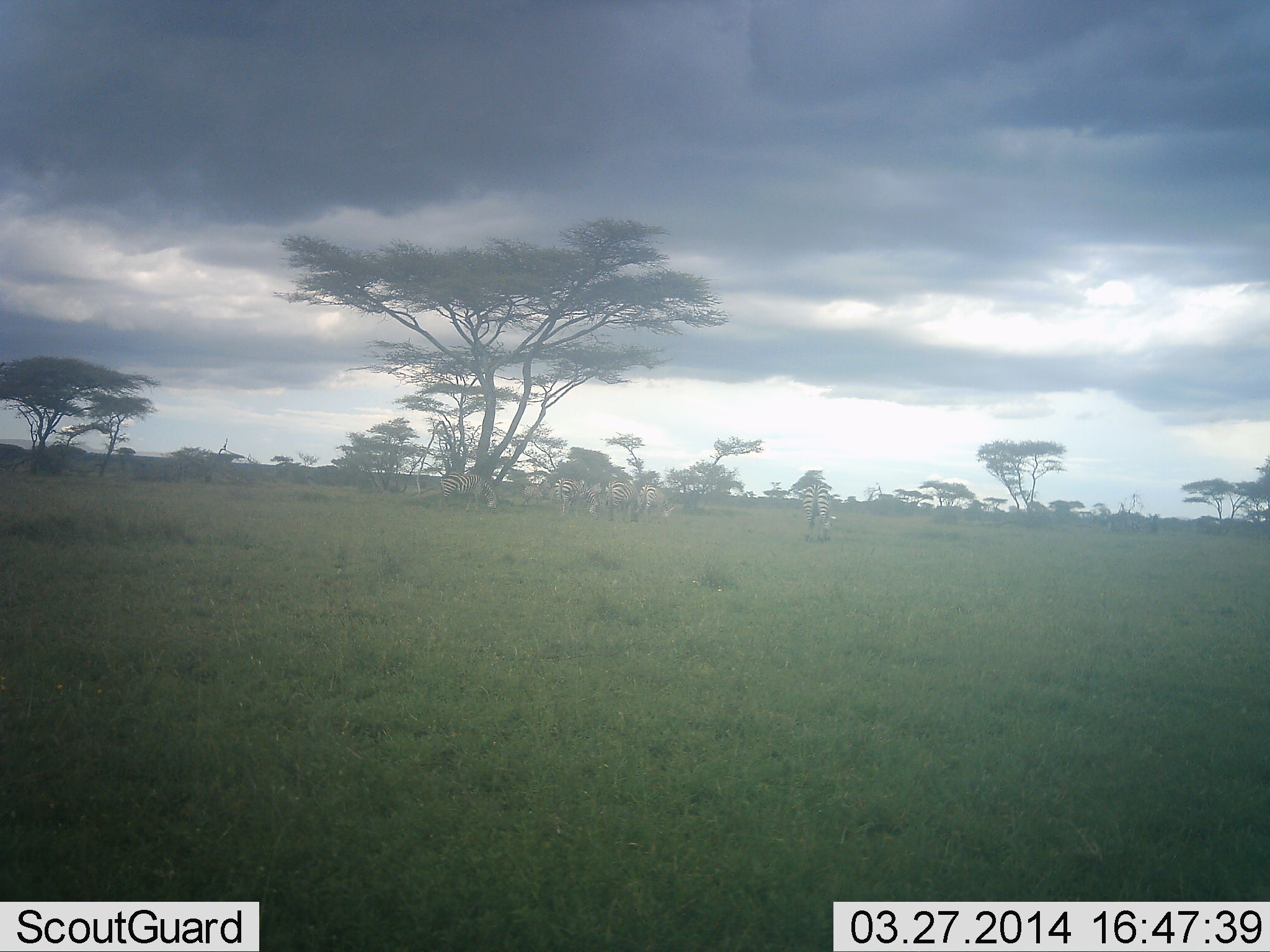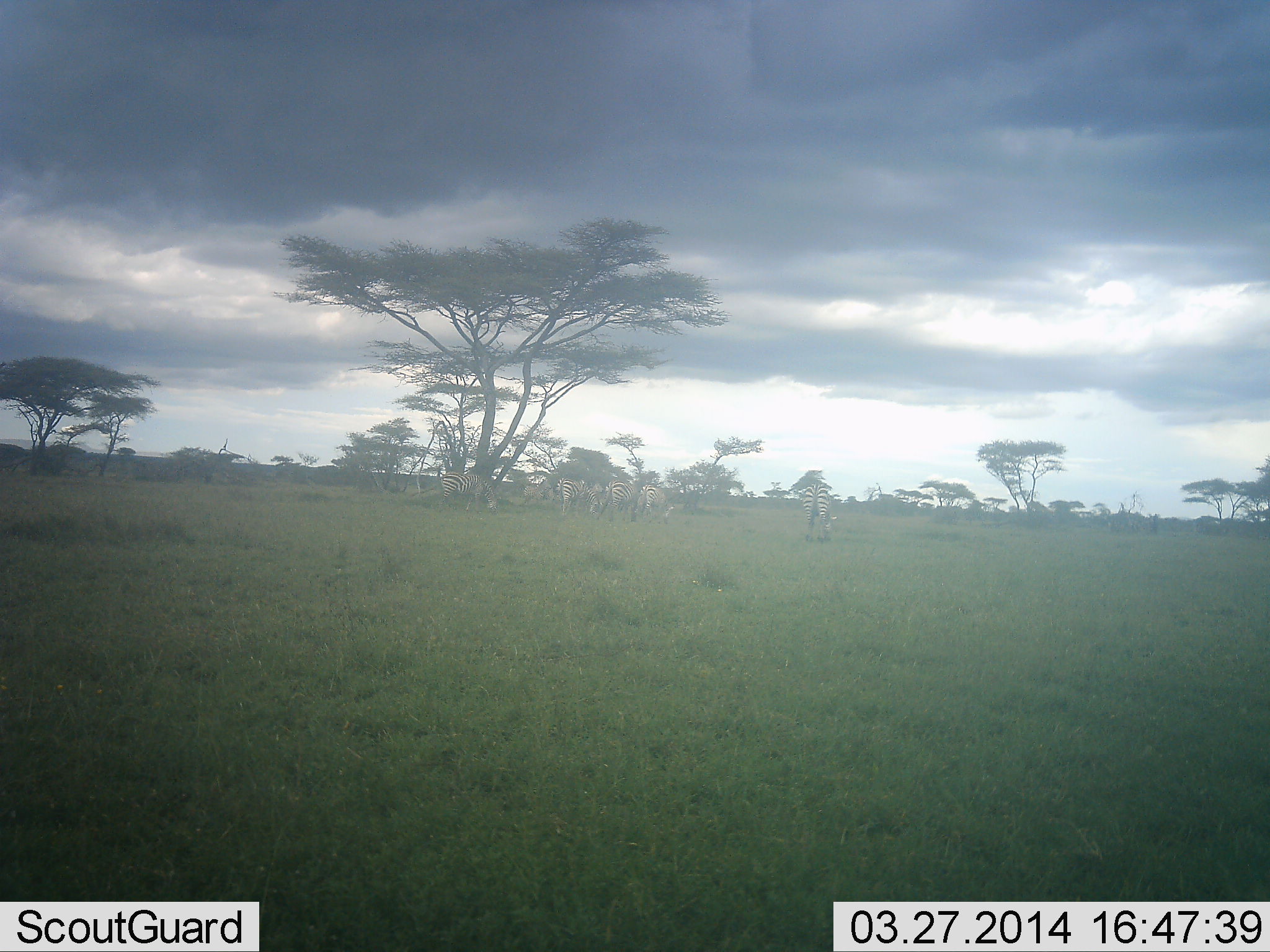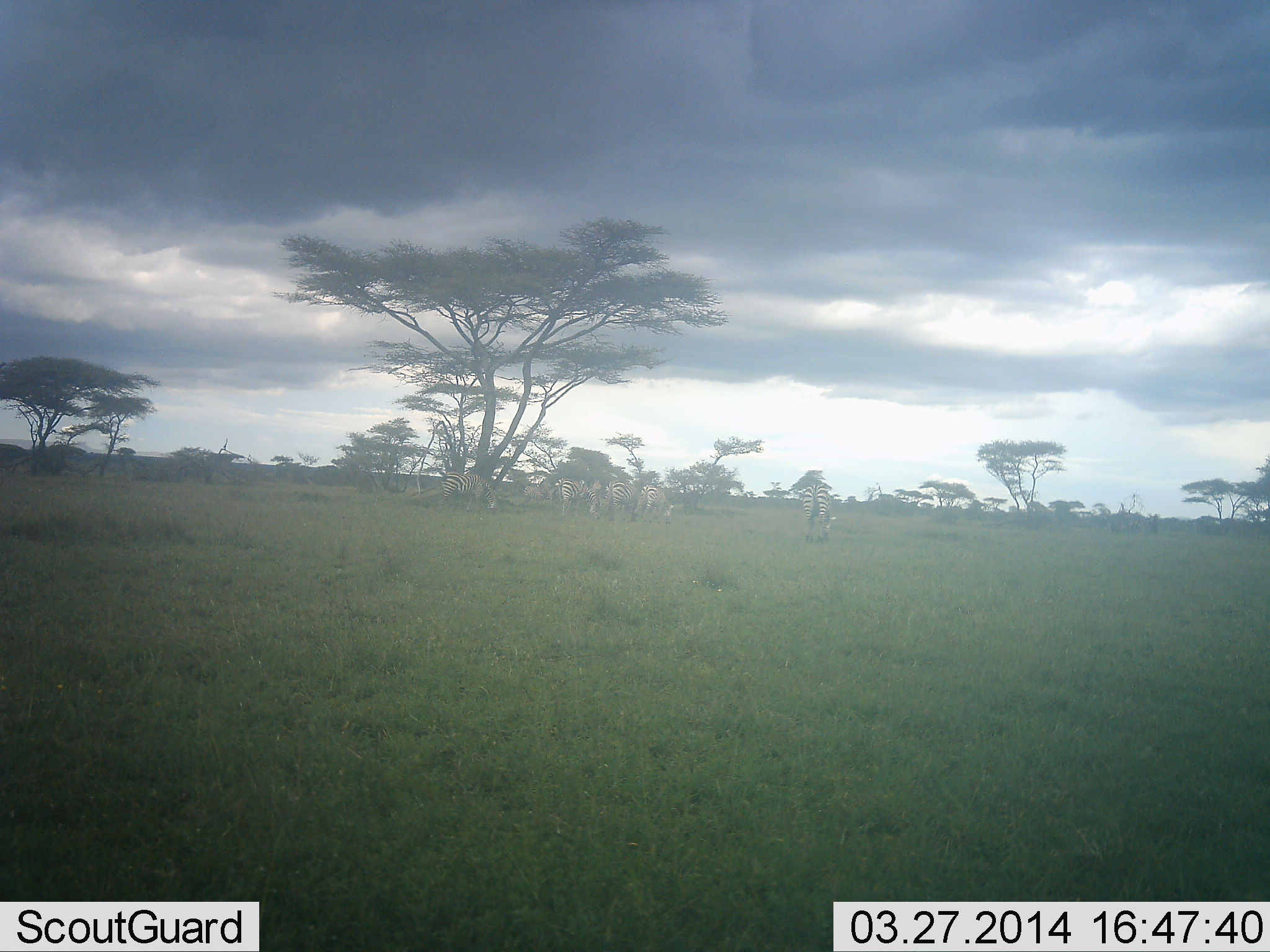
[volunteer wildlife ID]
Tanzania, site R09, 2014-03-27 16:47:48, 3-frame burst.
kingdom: Animalia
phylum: Chordata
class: Mammalia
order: Perissodactyla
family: Equidae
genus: Equus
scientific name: Equus quagga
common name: plains zebra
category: zebra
Zebra (plains zebra) (Equus quagga), count 7. Behavior (volunteer vote fractions): standing 80%, resting 0%, moving 0%, interacting 0%. Young present (vote fraction): 0%. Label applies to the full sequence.